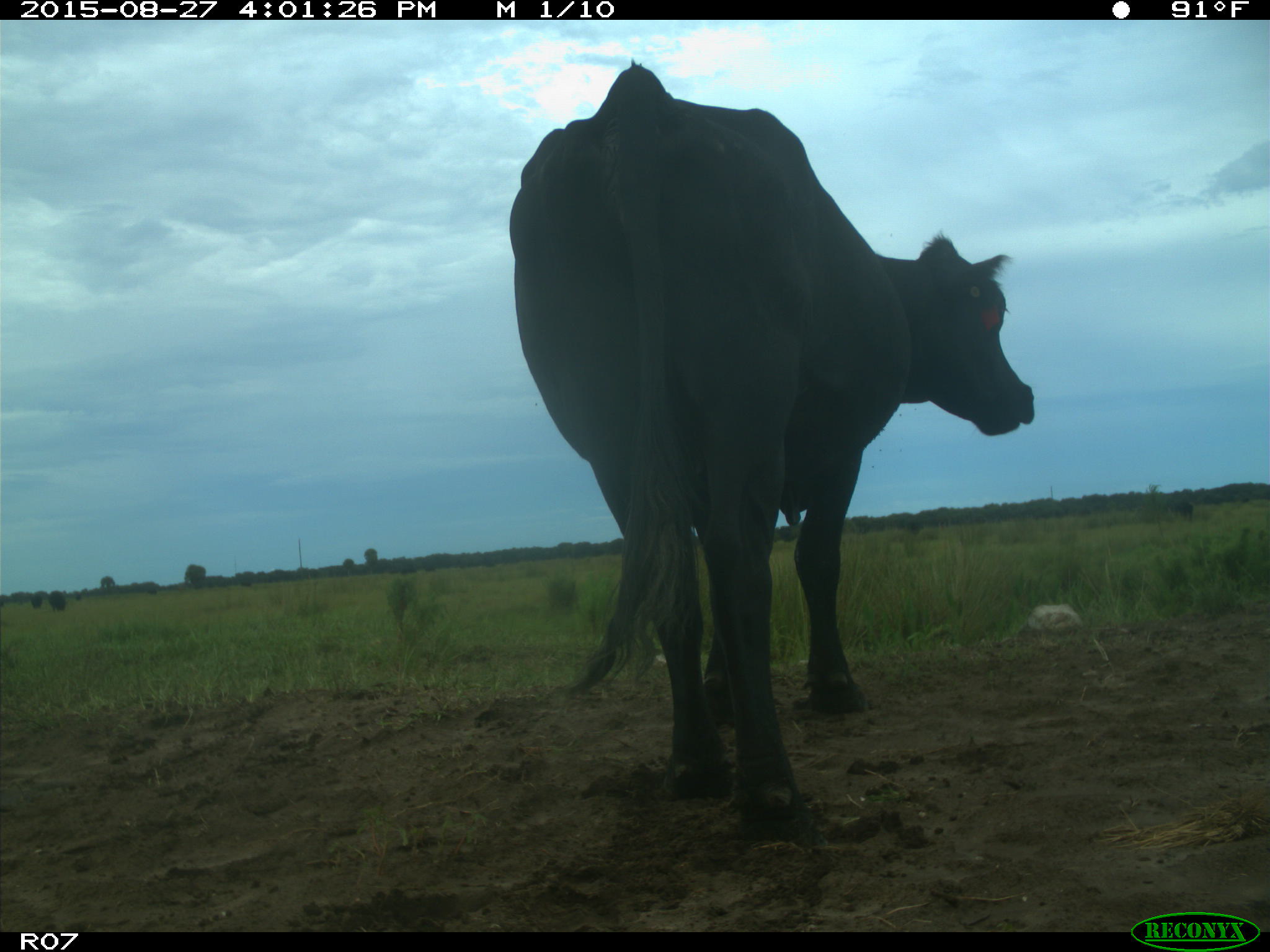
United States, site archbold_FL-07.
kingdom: Animalia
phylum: Chordata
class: Mammalia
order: Artiodactyla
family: Bovidae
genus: Bos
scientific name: Bos taurus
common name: domestic cow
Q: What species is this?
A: Bos taurus (domestic cow).